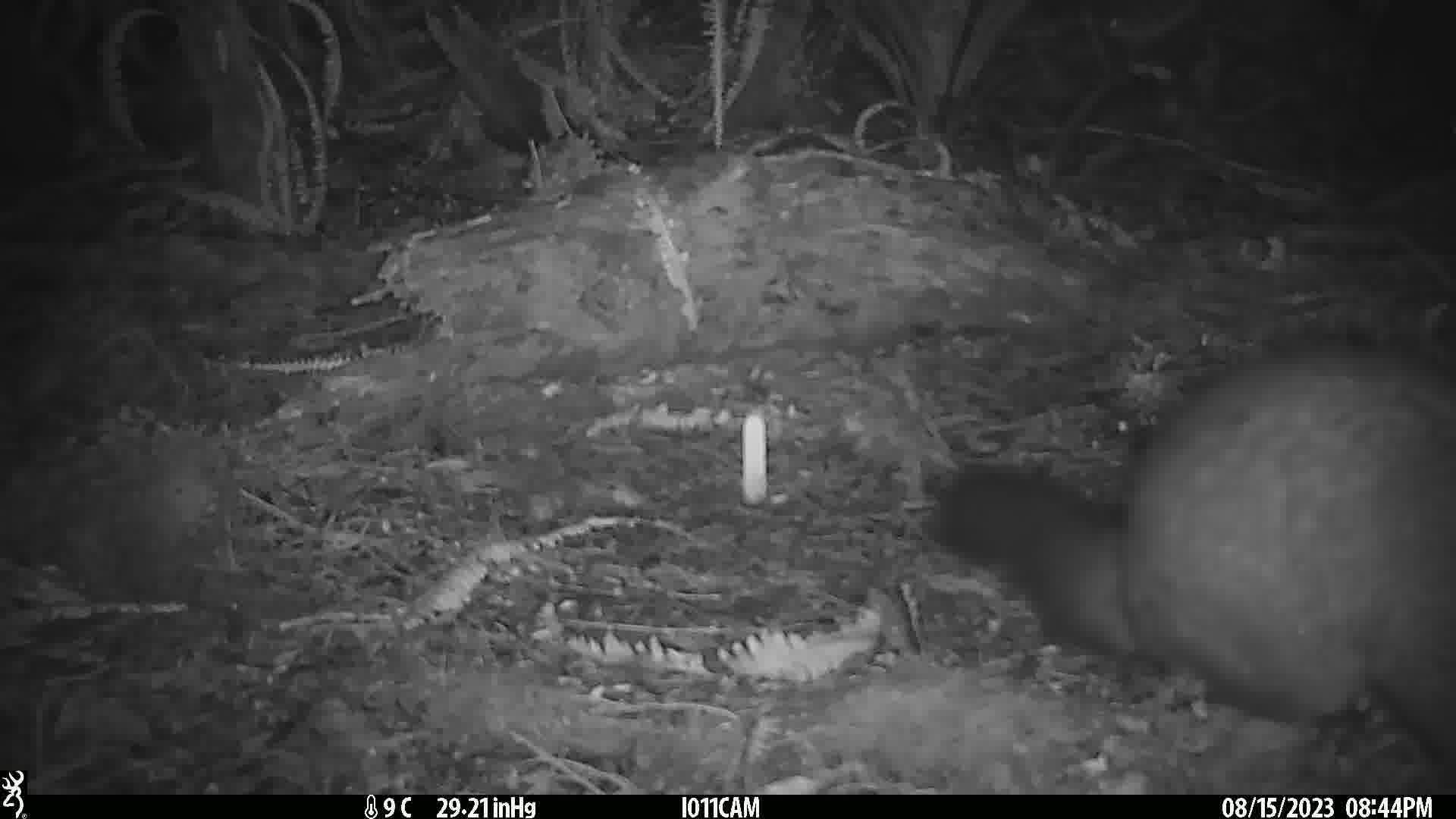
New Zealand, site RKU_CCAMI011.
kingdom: Animalia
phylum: Chordata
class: Mammalia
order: Diprotodontia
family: Phalangeridae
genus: Trichosurus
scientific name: Trichosurus vulpecula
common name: common brushtail possum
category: possum